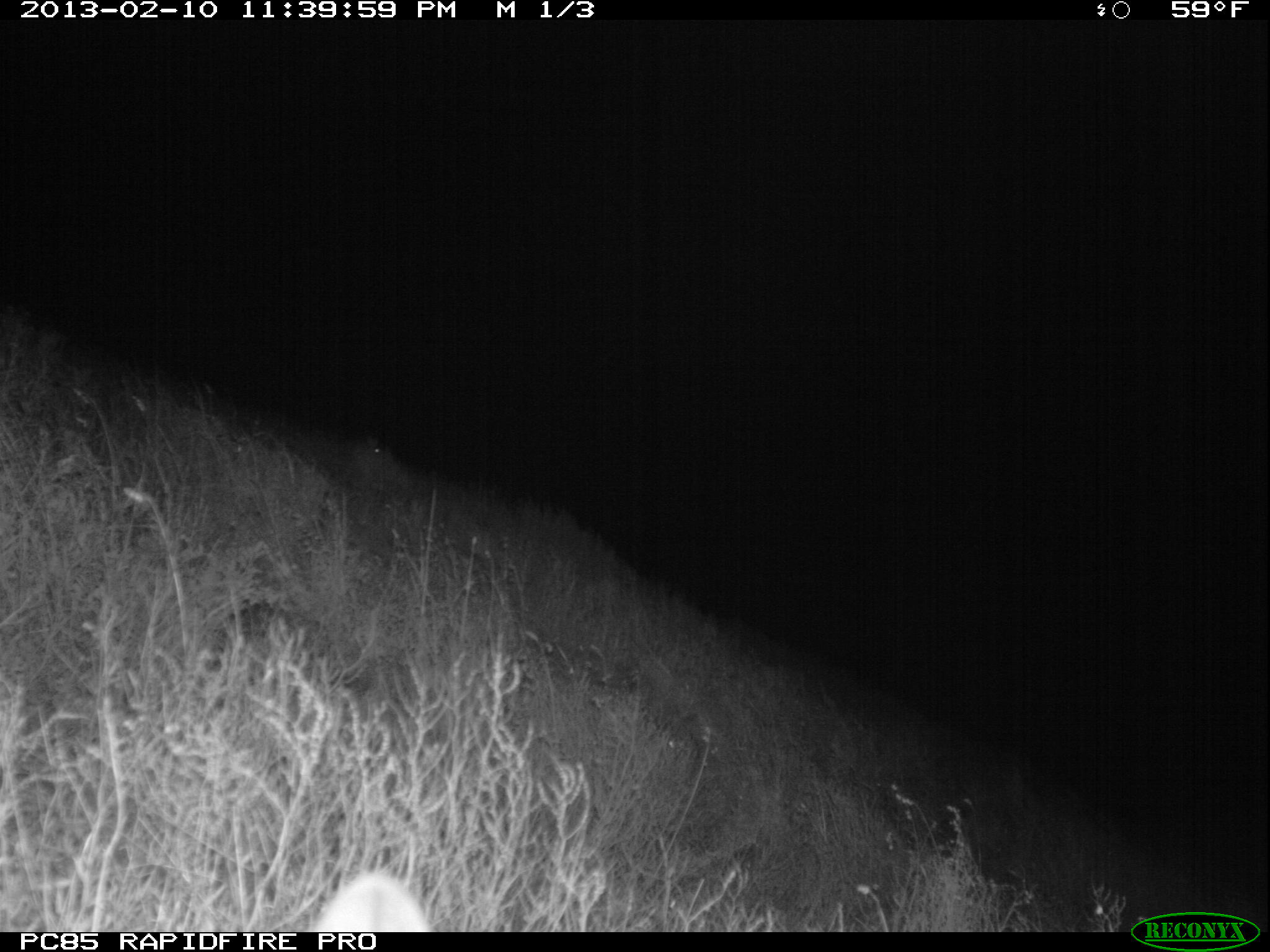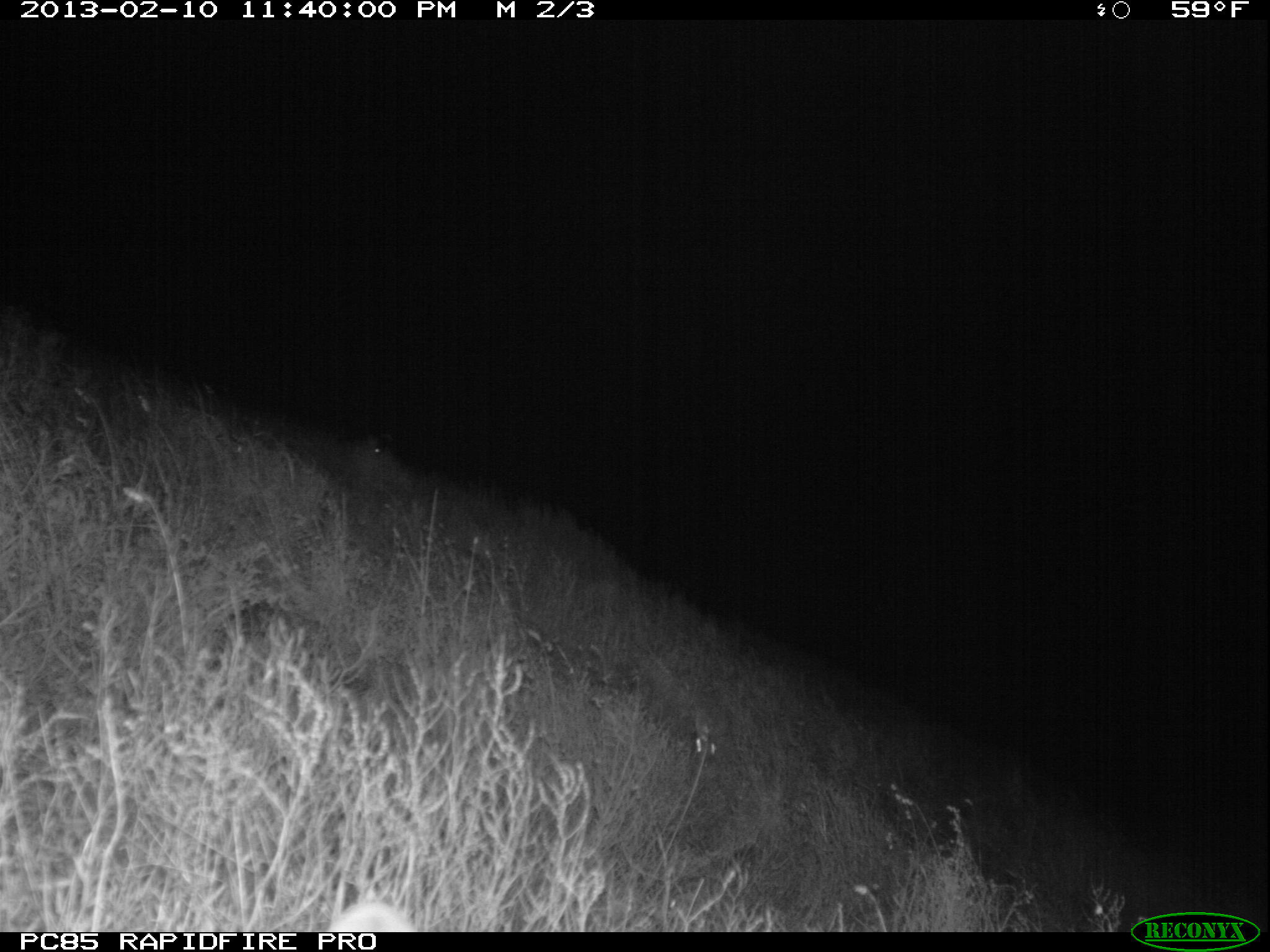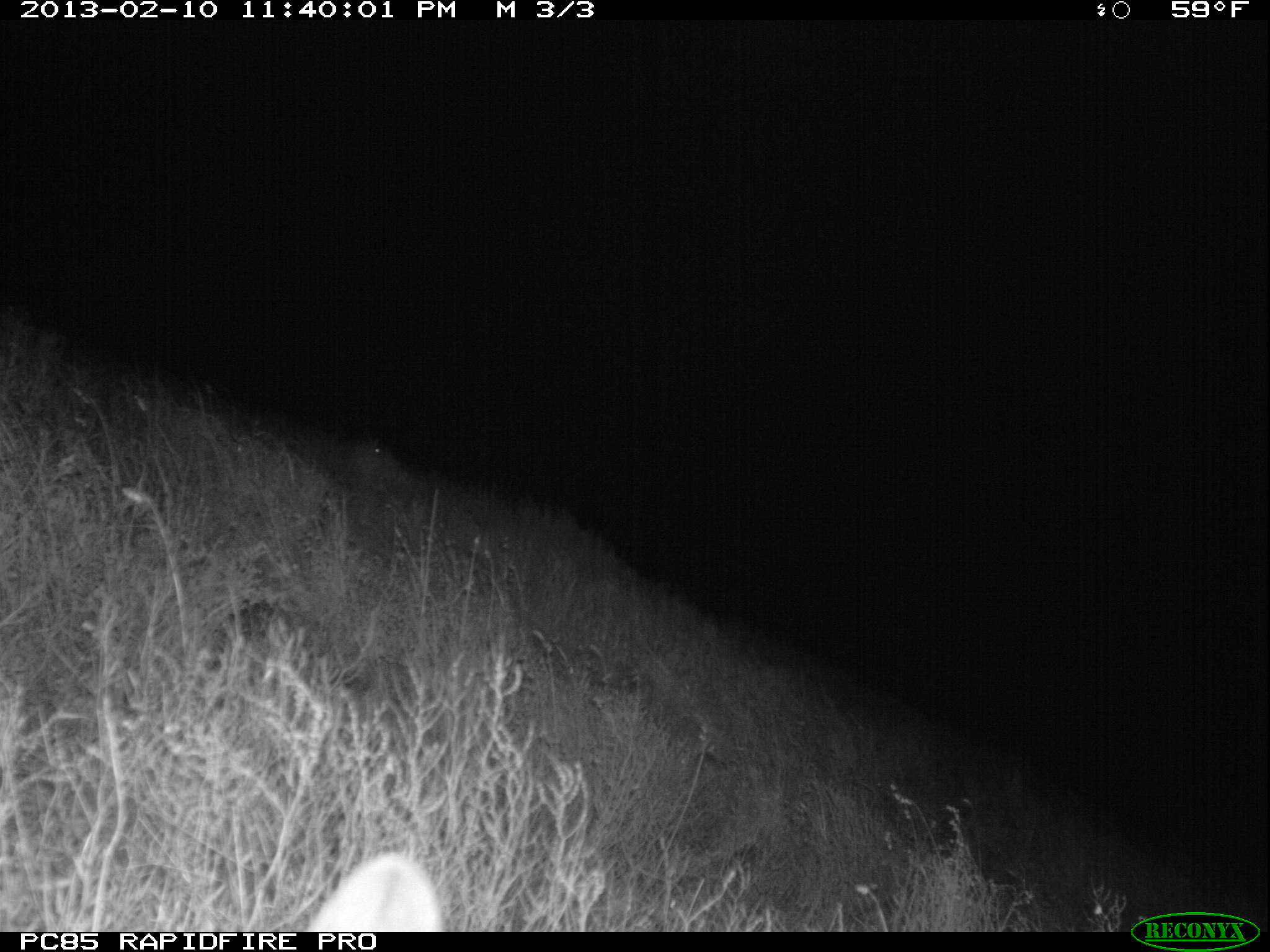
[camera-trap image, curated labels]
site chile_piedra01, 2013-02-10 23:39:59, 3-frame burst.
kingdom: Animalia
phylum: Chordata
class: Mammalia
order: Lagomorpha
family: Leporidae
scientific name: Leporidae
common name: rabbits and hares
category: rabbit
Rabbit (rabbits and hares) (Leporidae).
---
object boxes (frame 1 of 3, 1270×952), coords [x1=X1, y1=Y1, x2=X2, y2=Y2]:
rabbit: [x1=306, y1=870, x2=431, y2=929]; [x1=345, y1=423, x2=405, y2=479]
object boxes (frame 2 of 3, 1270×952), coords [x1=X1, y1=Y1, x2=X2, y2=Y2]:
rabbit: [x1=324, y1=892, x2=413, y2=930]; [x1=350, y1=428, x2=398, y2=470]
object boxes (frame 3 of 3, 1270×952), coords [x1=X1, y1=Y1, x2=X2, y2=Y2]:
rabbit: [x1=296, y1=852, x2=444, y2=929]; [x1=346, y1=433, x2=398, y2=470]